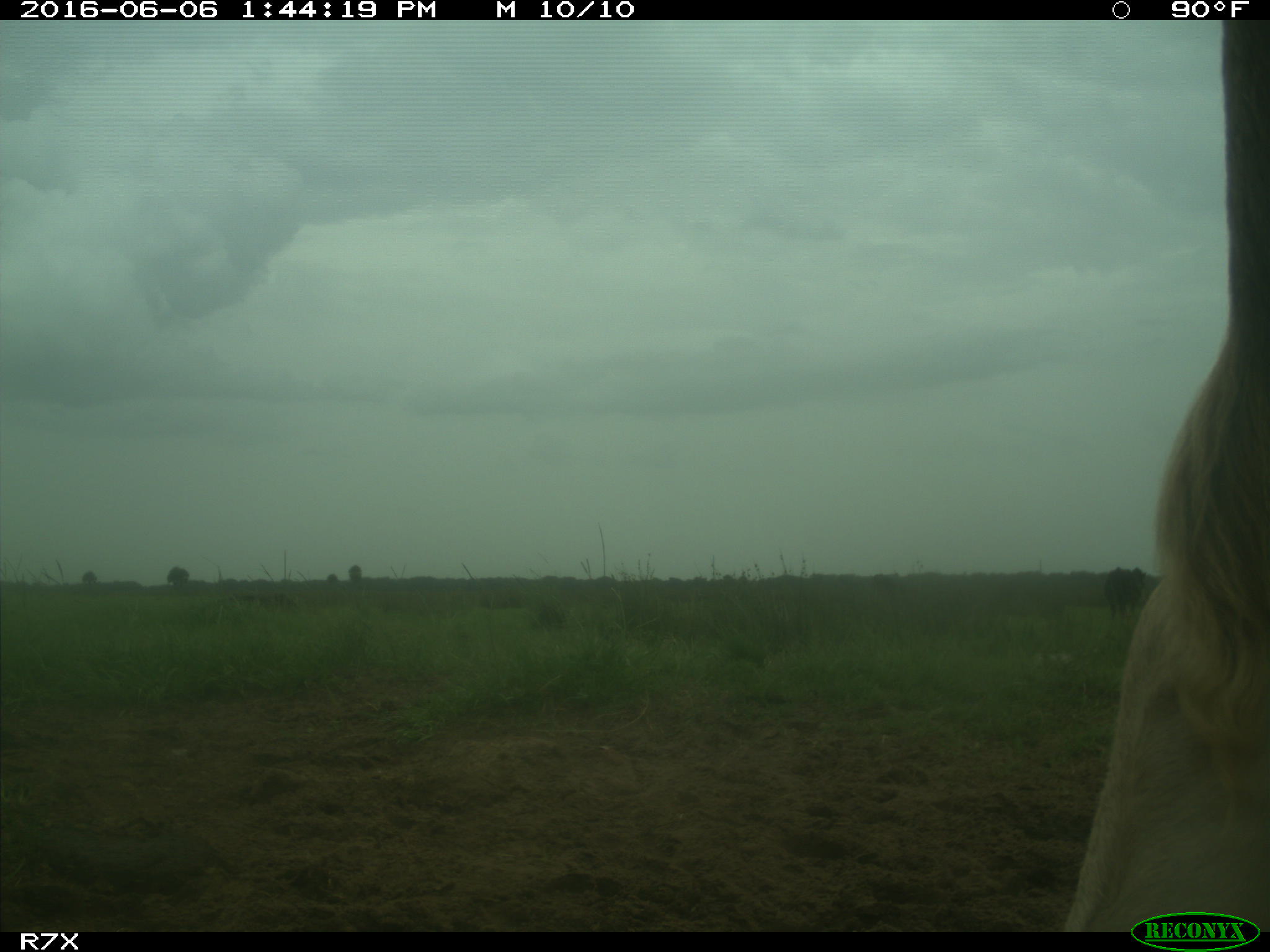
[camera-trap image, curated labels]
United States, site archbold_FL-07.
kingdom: Animalia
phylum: Chordata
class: Mammalia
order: Artiodactyla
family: Bovidae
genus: Bos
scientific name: Bos taurus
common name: domestic cow